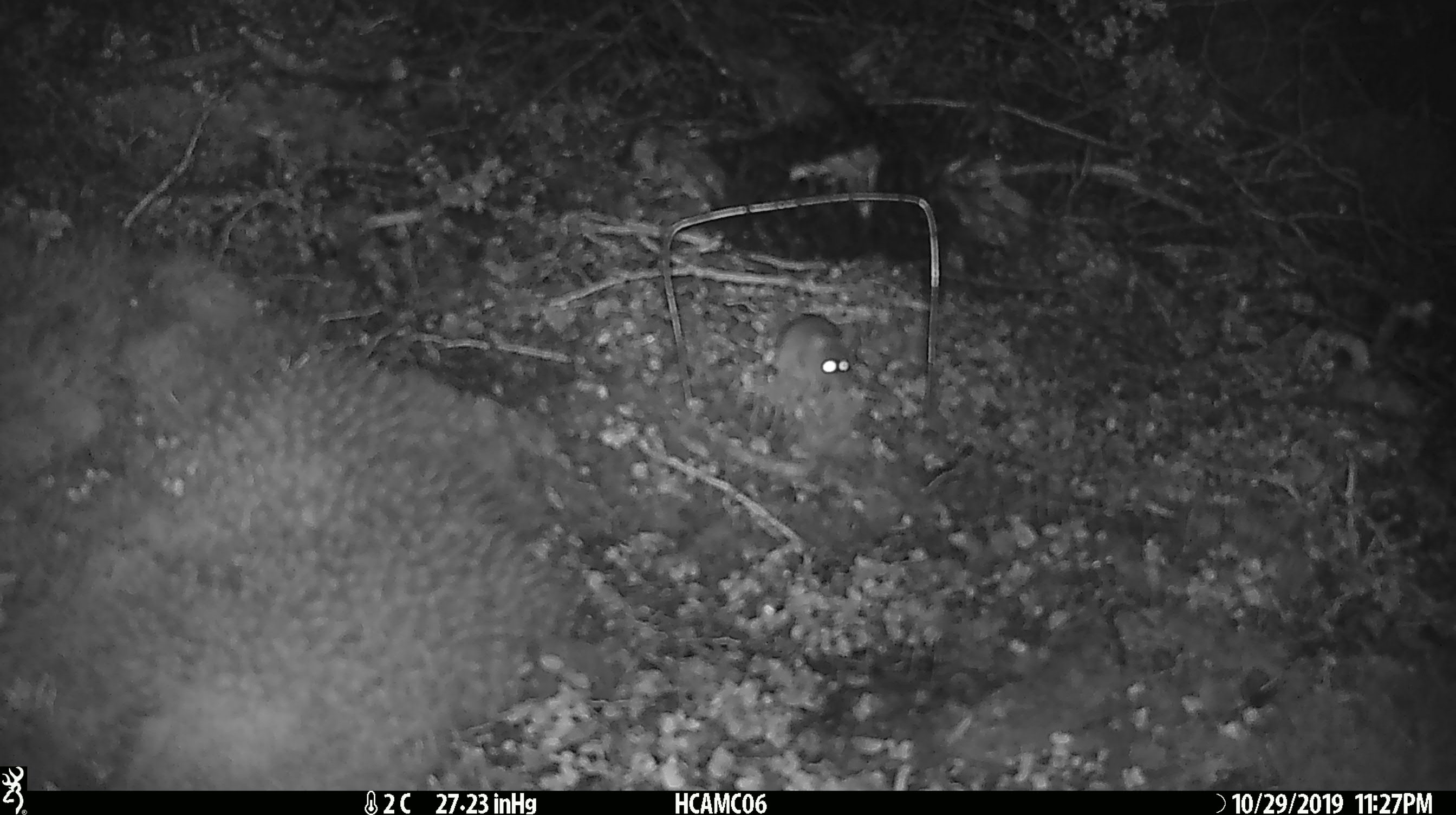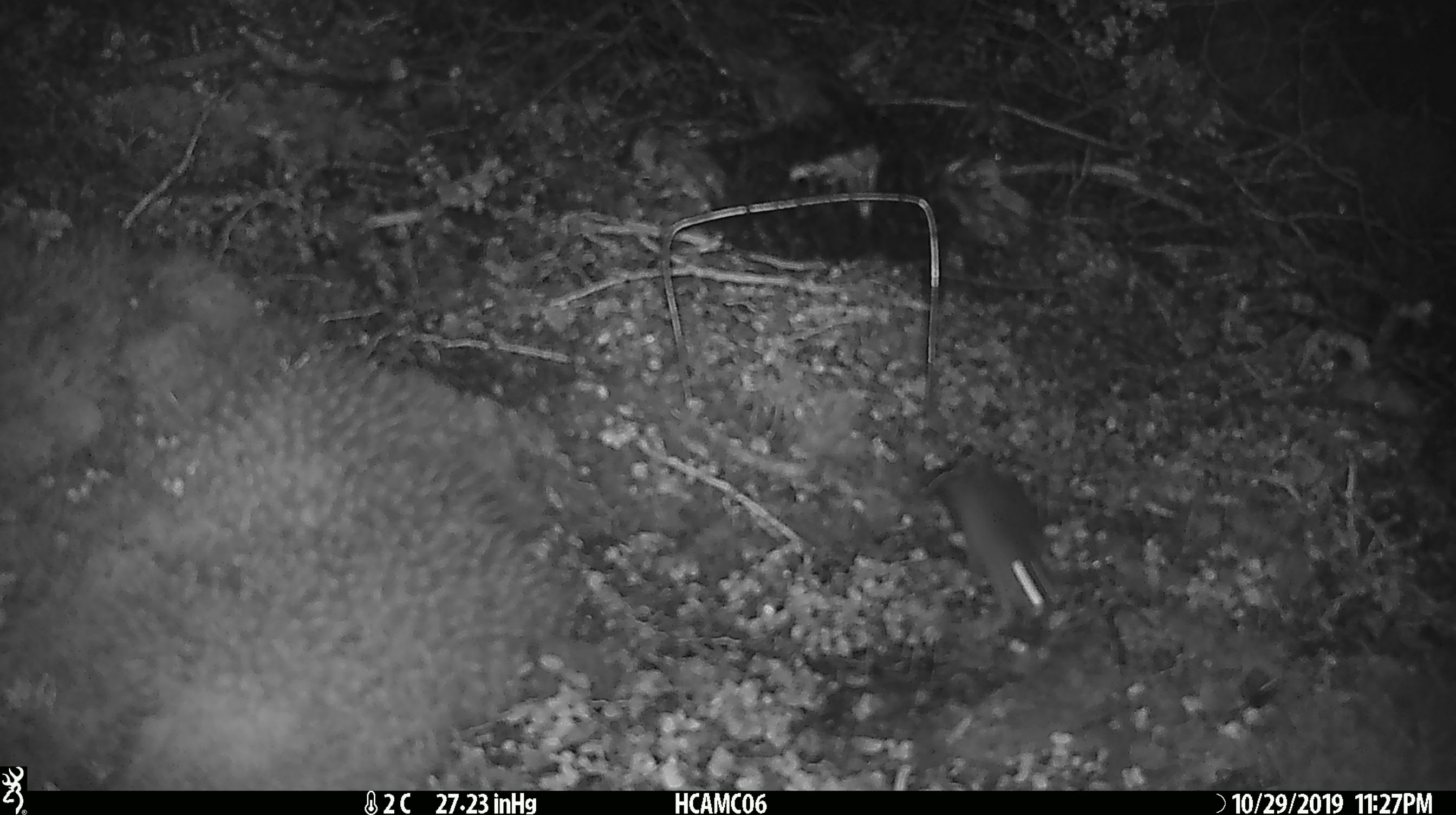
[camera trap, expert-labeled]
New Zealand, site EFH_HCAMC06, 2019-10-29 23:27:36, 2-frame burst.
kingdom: Animalia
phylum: Chordata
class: Mammalia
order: Rodentia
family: Muridae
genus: Mus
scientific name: Mus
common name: mouse